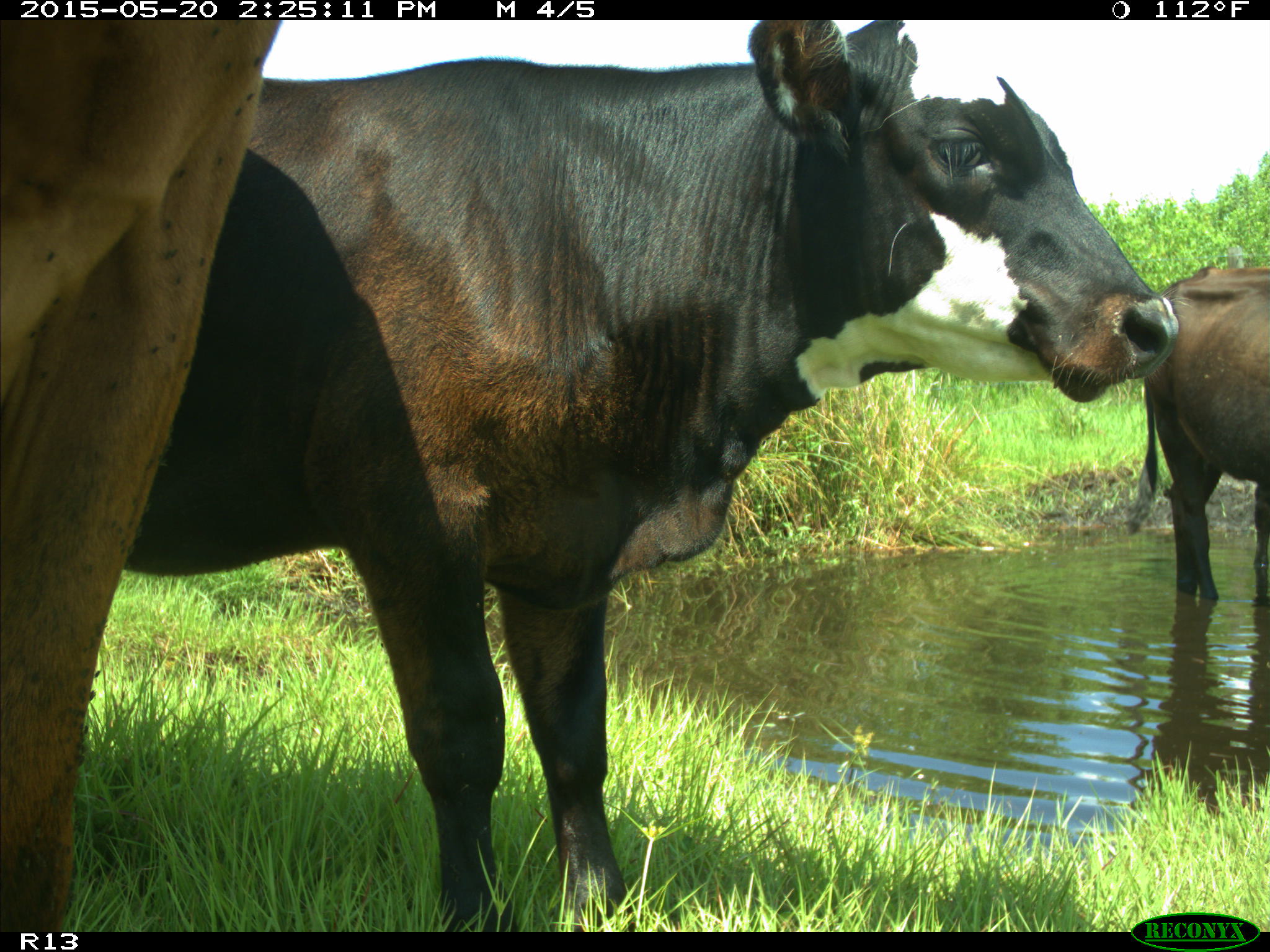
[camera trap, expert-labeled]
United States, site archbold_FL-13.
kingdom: Animalia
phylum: Chordata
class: Mammalia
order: Artiodactyla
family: Bovidae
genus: Bos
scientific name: Bos taurus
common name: domestic cow